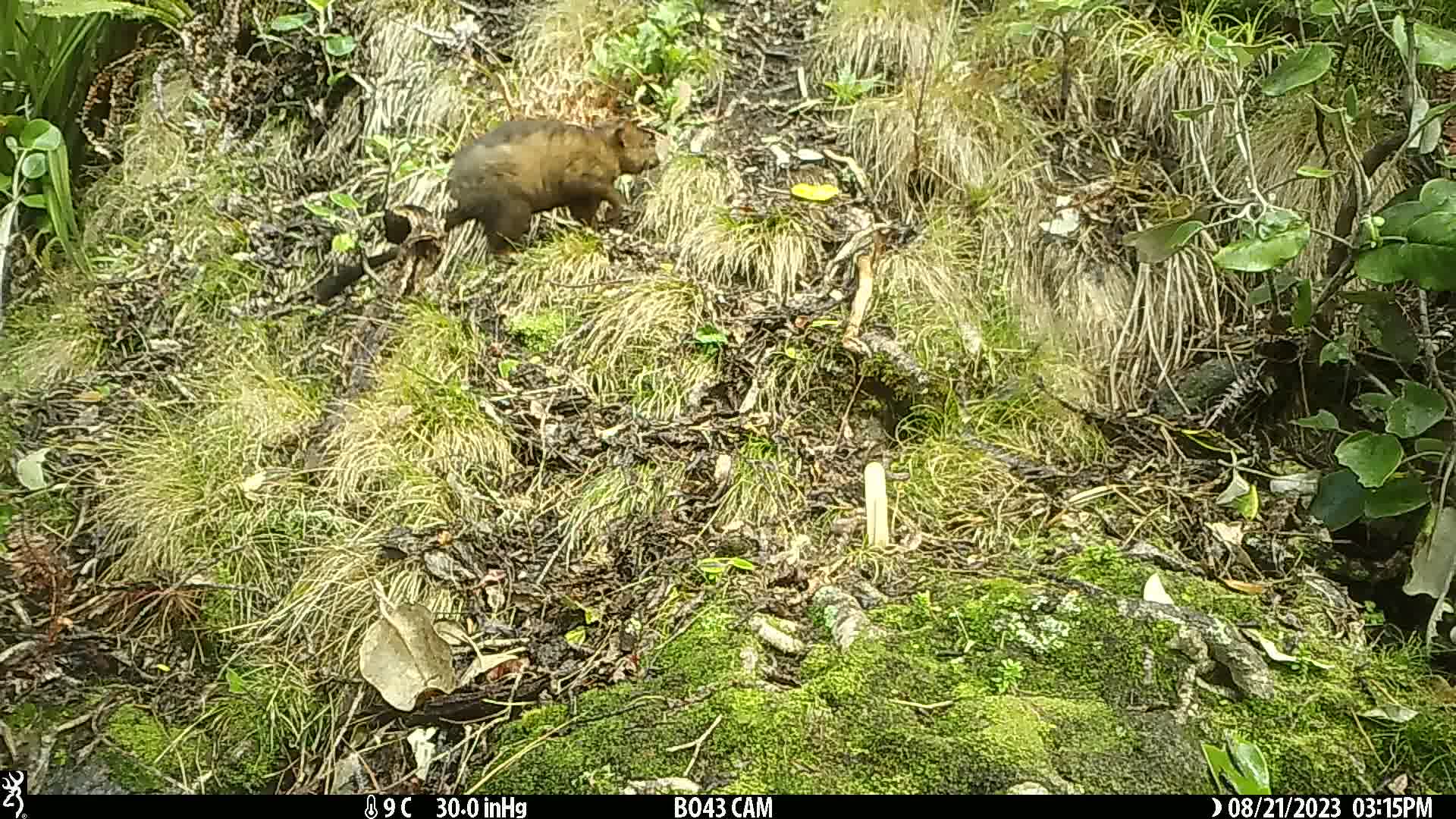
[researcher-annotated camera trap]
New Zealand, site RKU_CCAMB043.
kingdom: Animalia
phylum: Chordata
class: Mammalia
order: Diprotodontia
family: Phalangeridae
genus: Trichosurus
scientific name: Trichosurus vulpecula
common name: common brushtail possum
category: possum